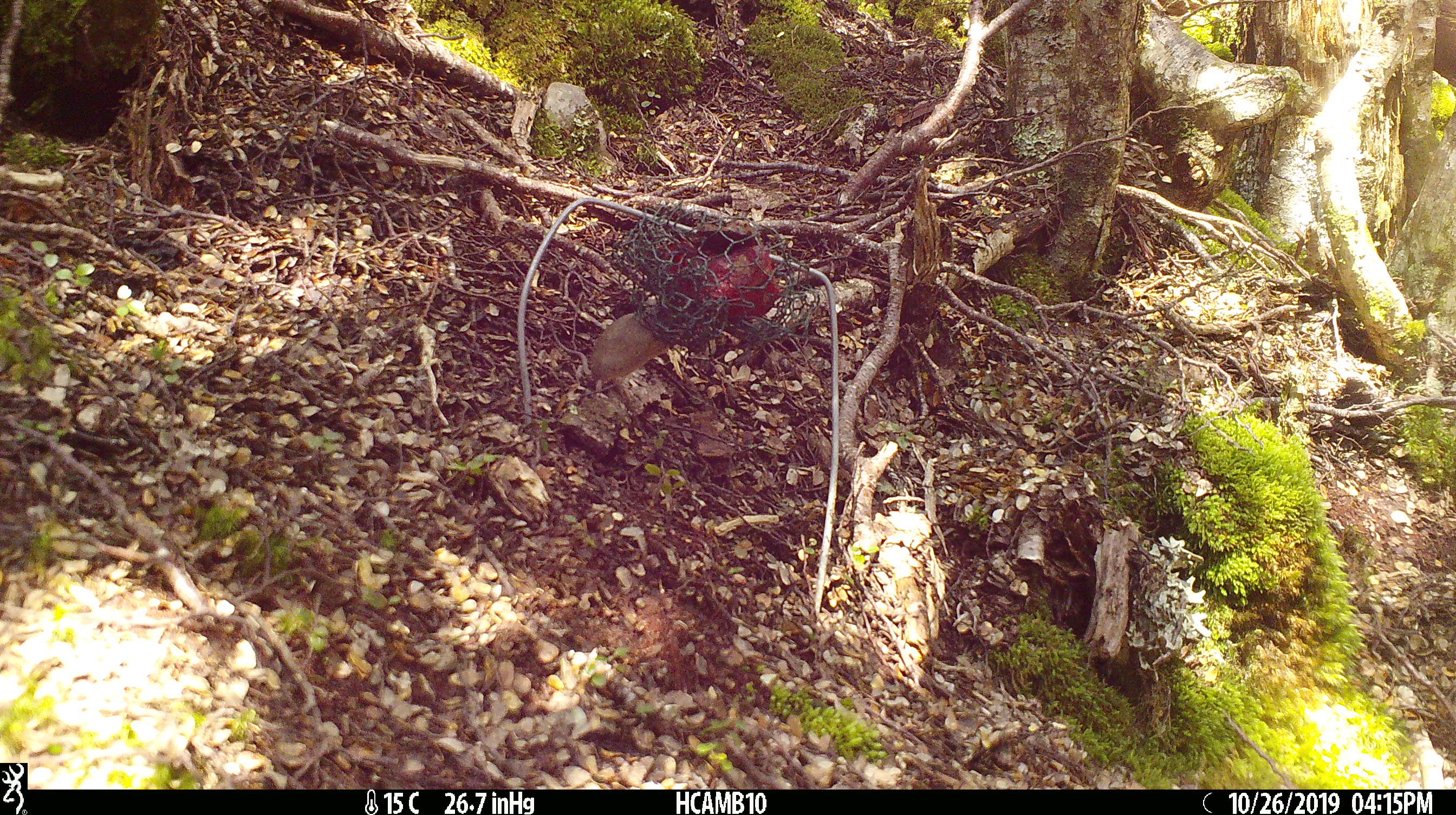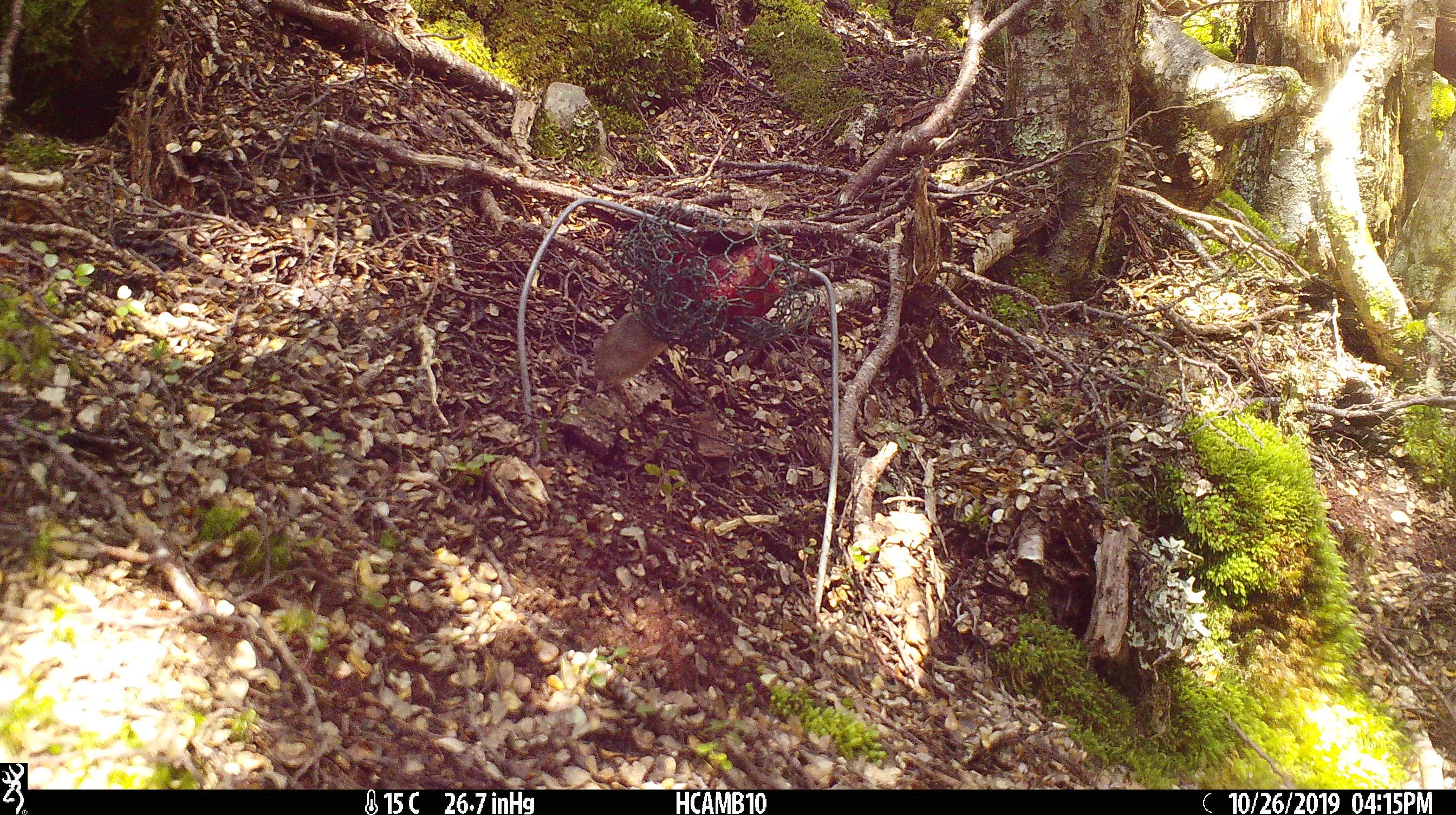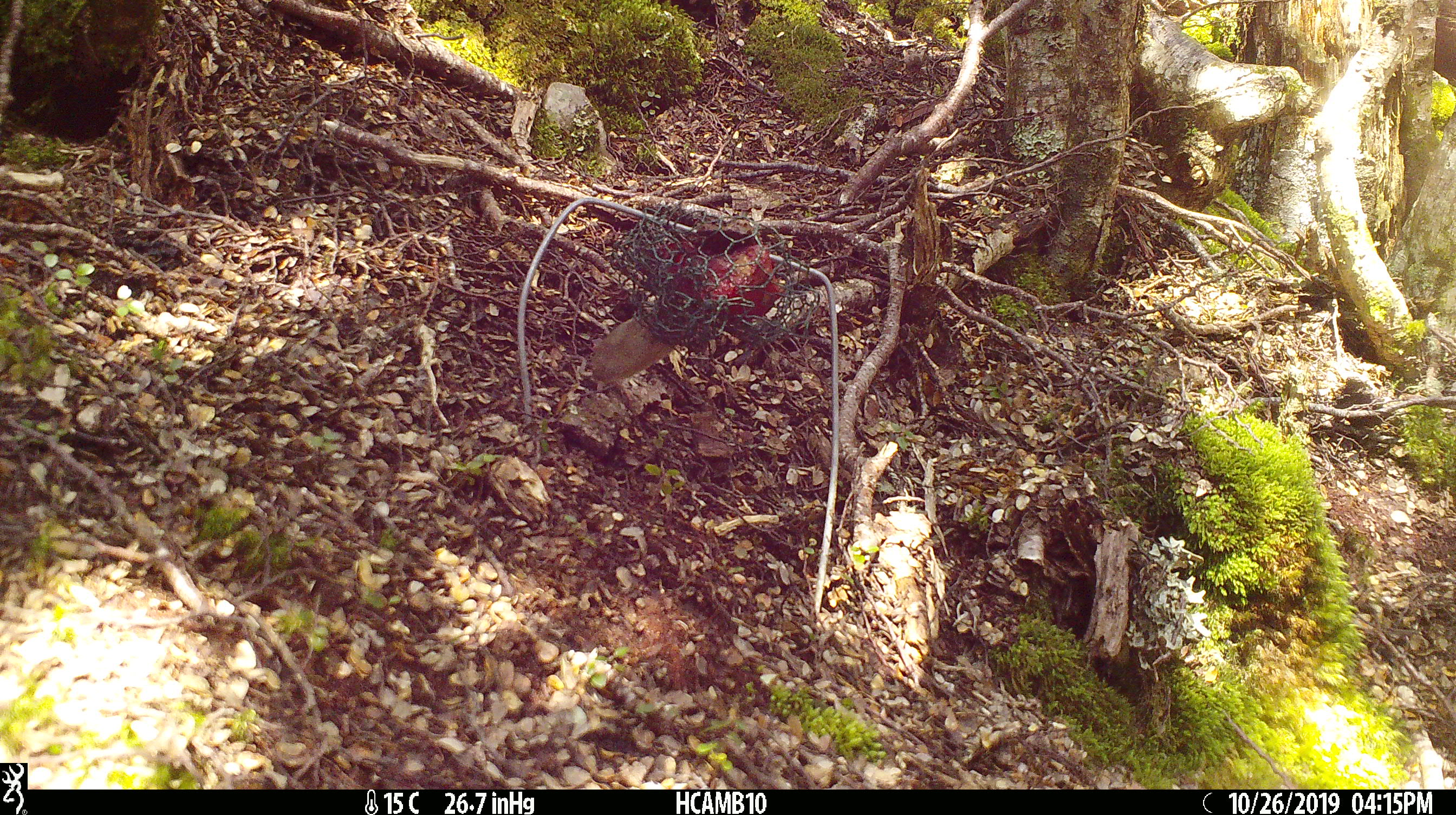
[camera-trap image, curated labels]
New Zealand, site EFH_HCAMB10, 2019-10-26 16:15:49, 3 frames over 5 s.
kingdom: Animalia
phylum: Chordata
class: Mammalia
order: Rodentia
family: Muridae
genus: Mus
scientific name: Mus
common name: mouse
Mouse (Mus).